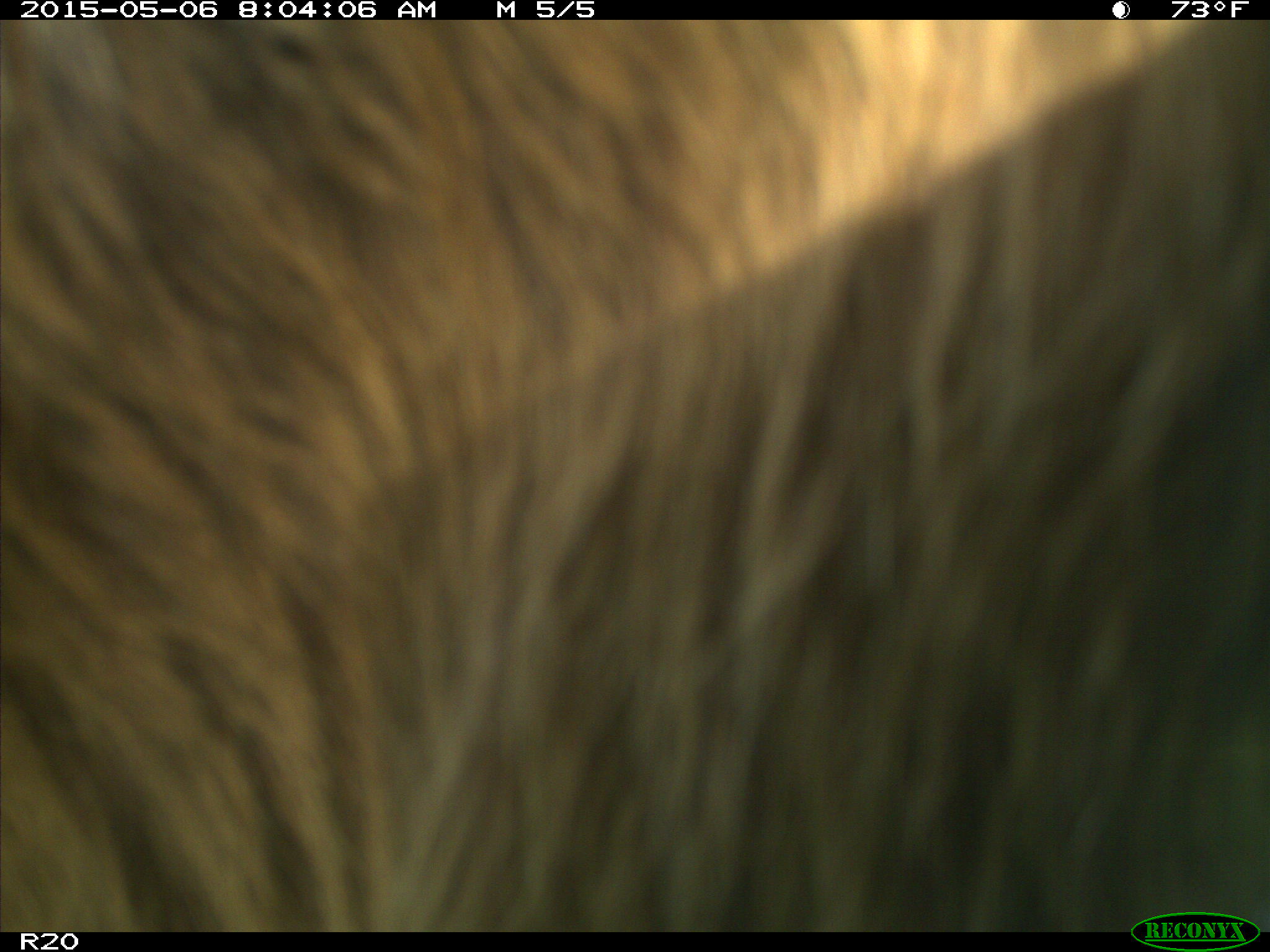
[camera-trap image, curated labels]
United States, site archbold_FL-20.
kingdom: Animalia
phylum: Chordata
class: Mammalia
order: Artiodactyla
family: Bovidae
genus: Bos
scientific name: Bos taurus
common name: domestic cow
Bos taurus (domestic cow).